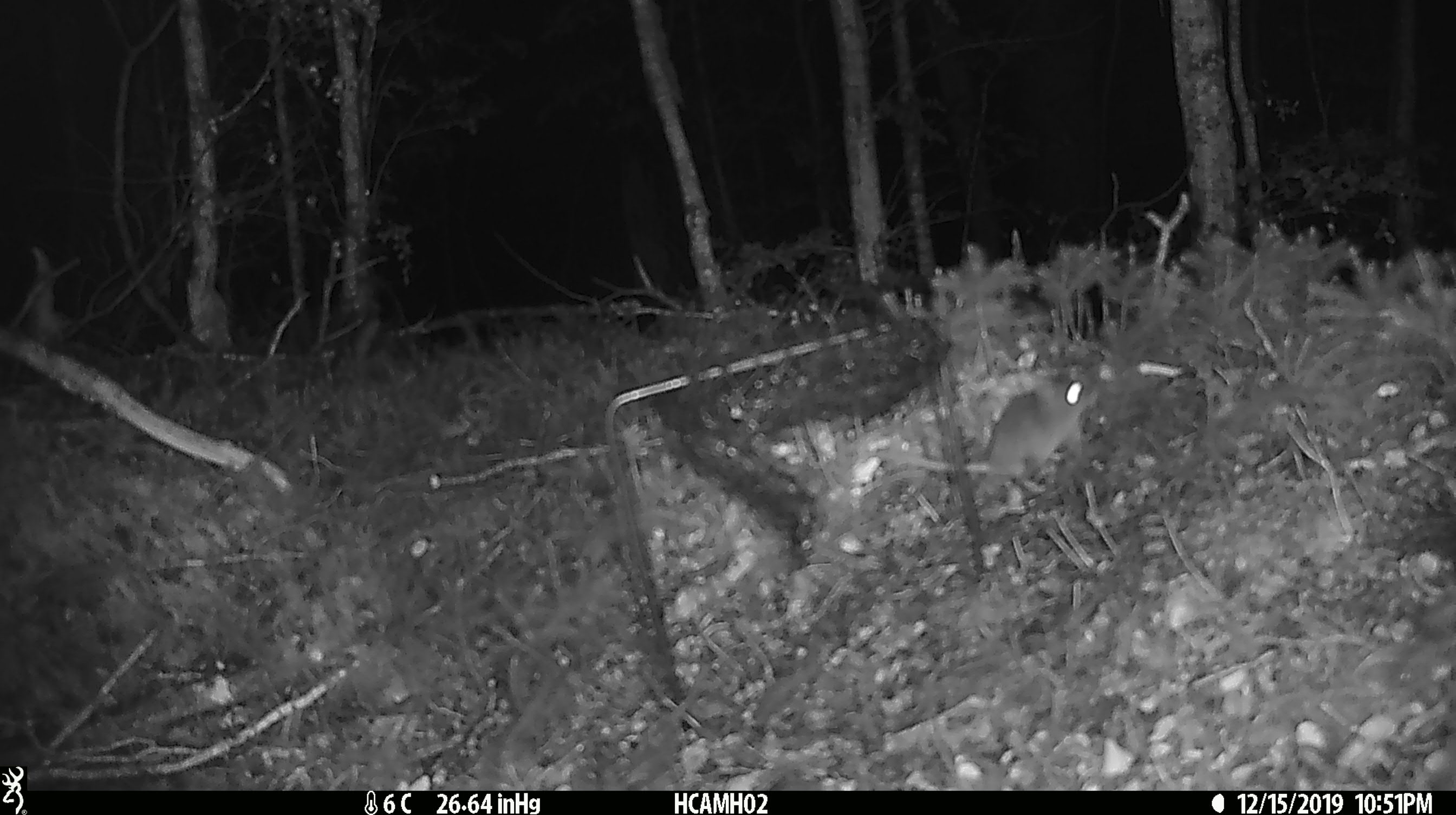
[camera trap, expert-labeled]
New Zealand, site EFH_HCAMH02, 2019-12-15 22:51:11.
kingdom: Animalia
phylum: Chordata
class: Mammalia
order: Rodentia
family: Muridae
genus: Mus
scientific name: Mus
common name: mouse